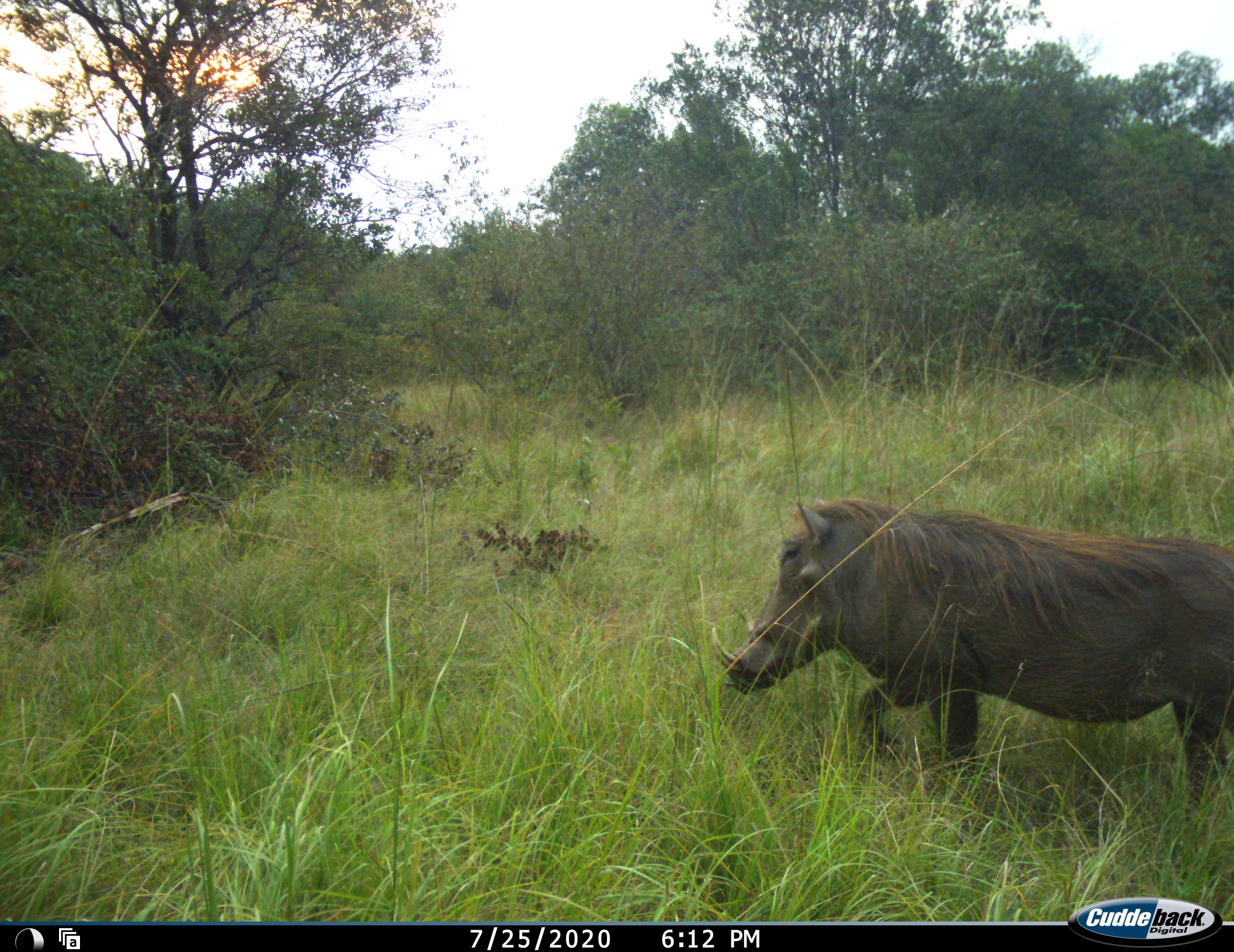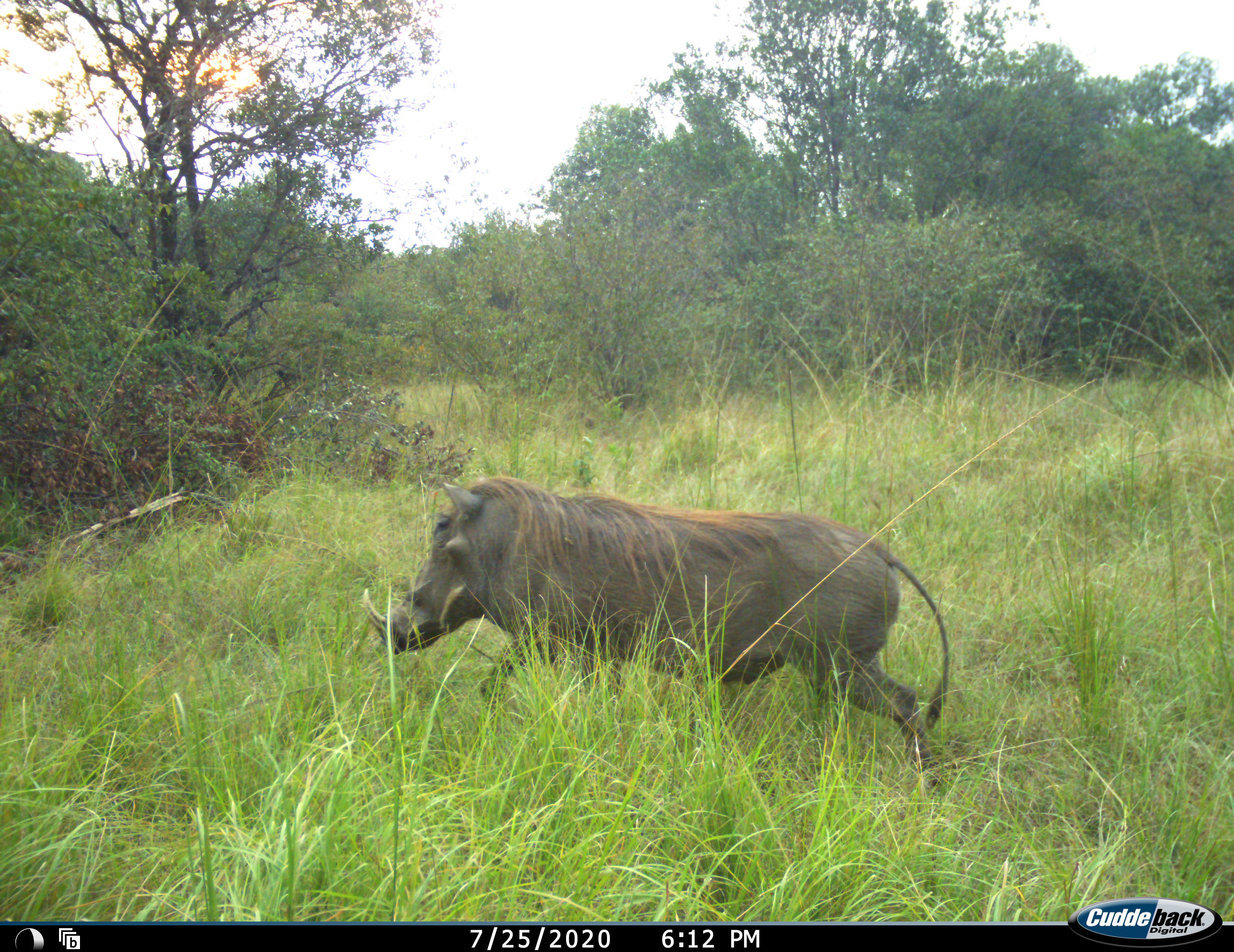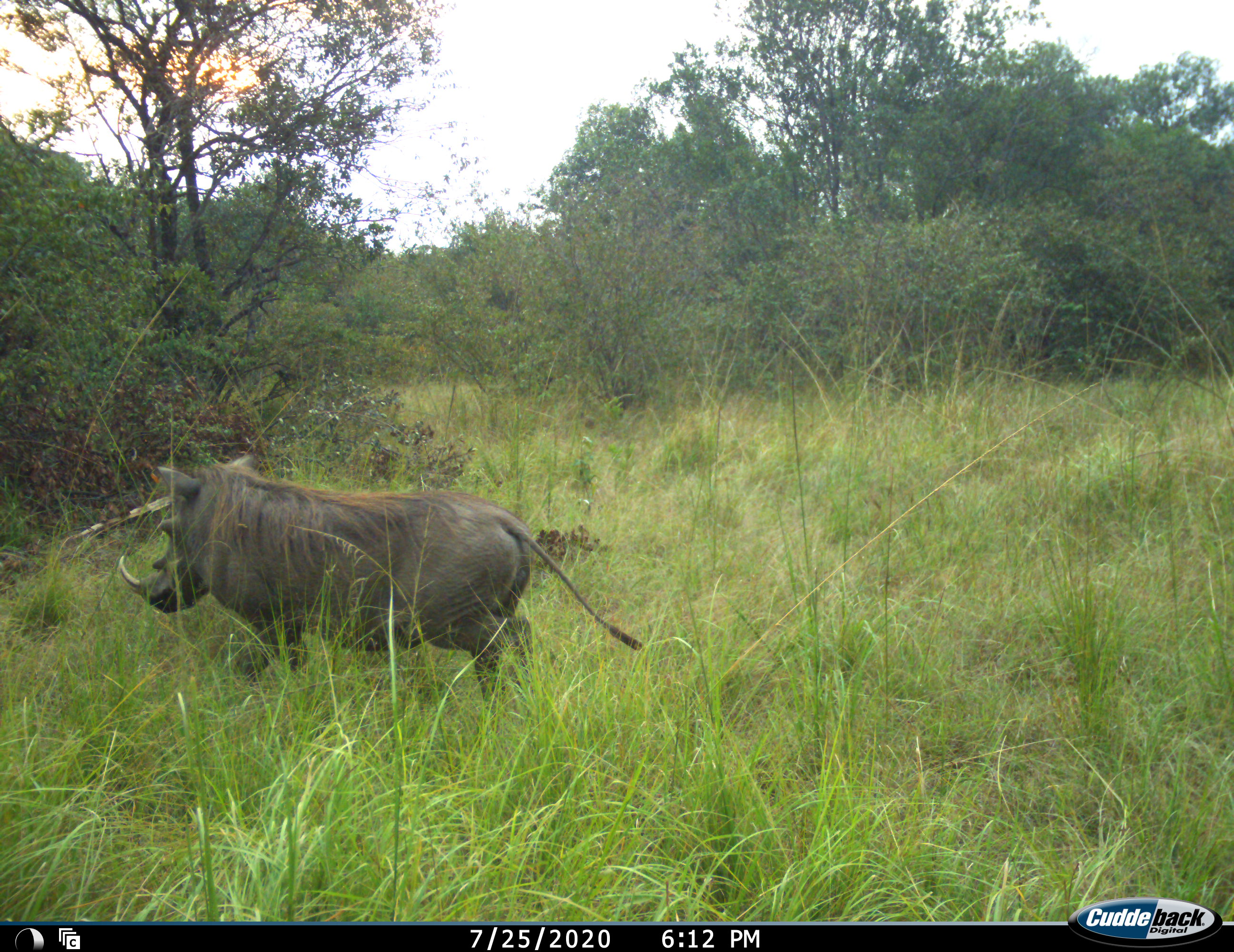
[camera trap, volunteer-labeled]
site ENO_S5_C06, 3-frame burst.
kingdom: Animalia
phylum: Chordata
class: Mammalia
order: Artiodactyla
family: Suidae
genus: Phacochoerus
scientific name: Phacochoerus africanus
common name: warthog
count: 1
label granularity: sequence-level